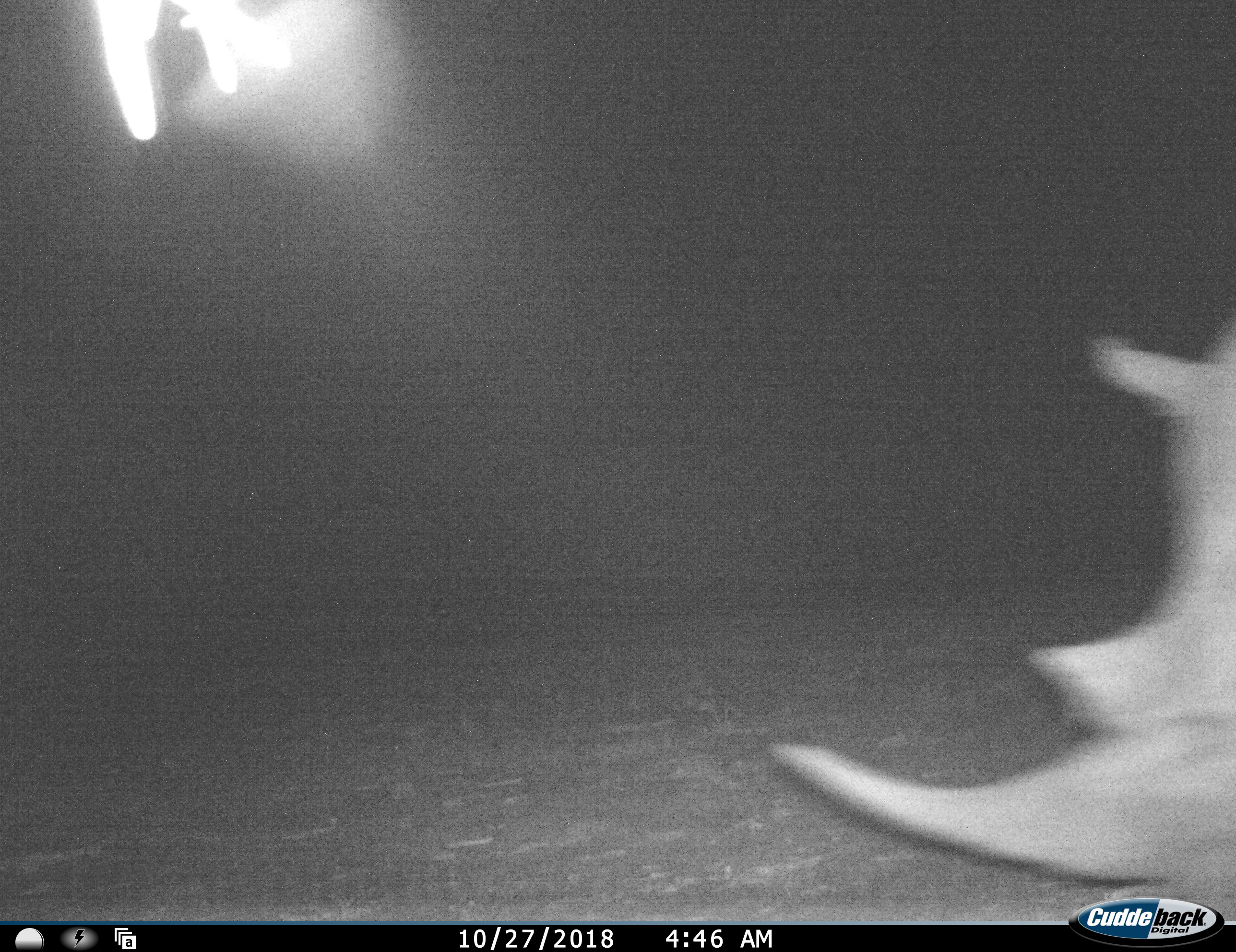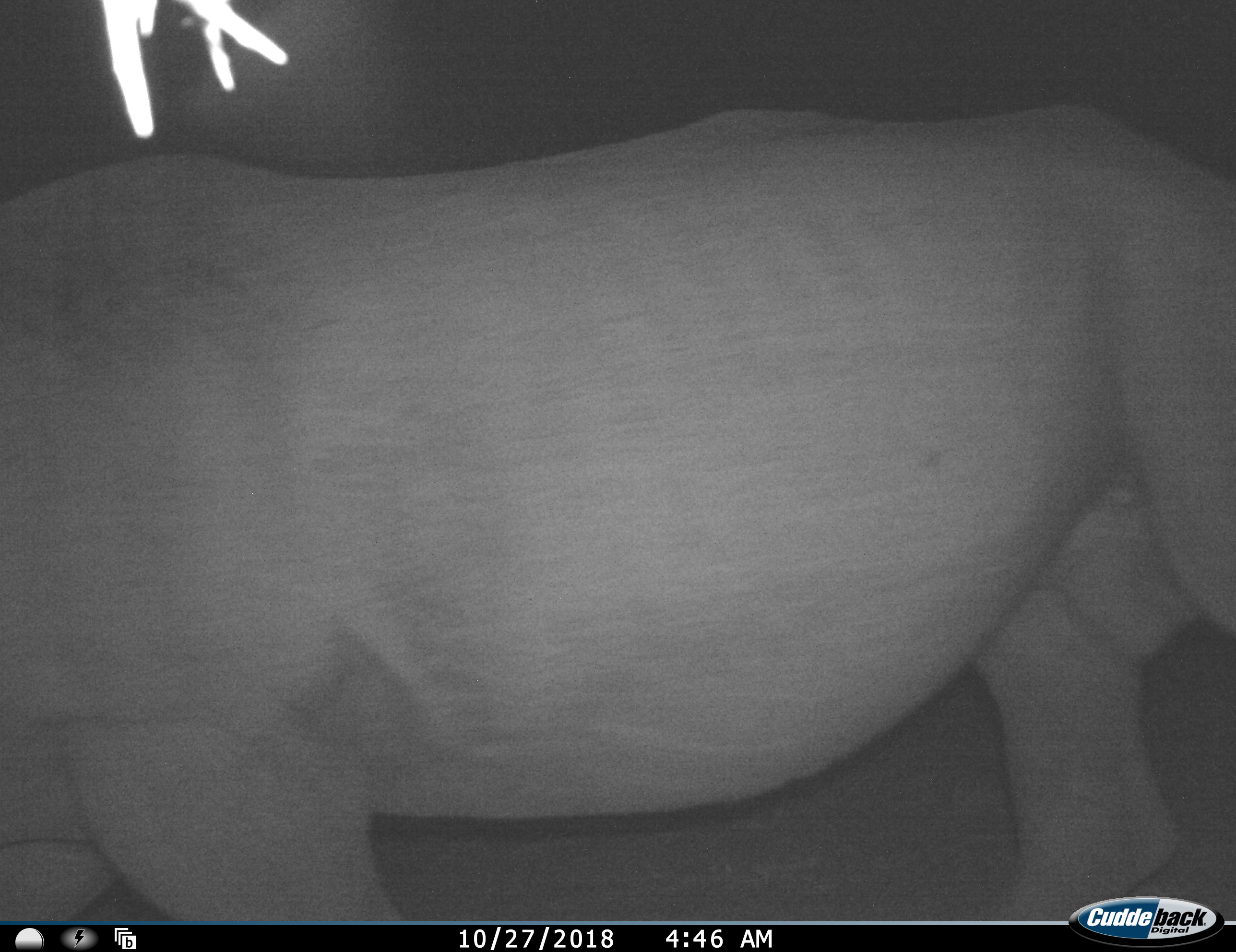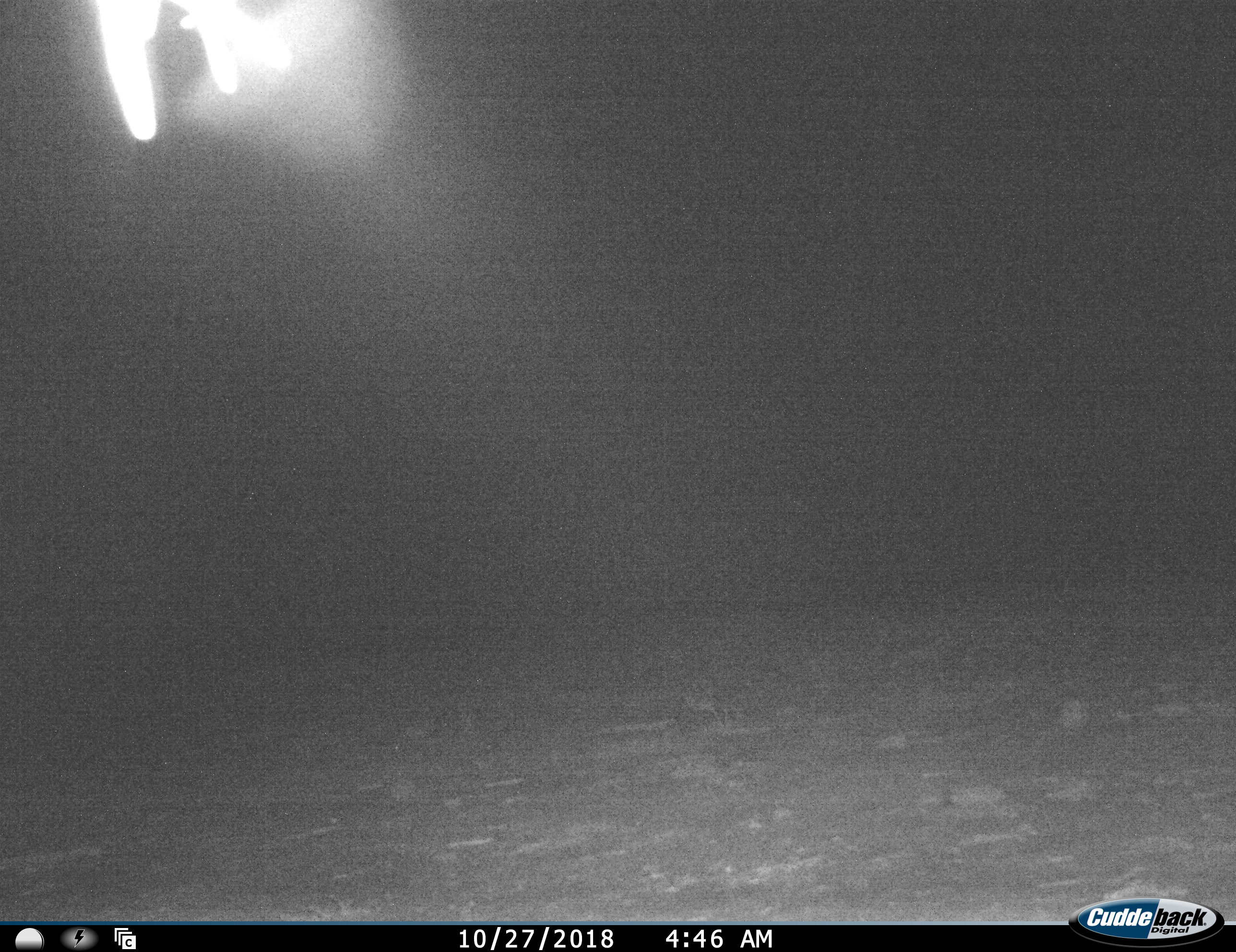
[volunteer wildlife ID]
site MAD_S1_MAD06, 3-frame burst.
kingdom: Animalia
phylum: Chordata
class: Mammalia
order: Perissodactyla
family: Rhinocerotidae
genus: Ceratotherium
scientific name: Ceratotherium simum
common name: white rhinoceros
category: rhinoceroswhite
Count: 1.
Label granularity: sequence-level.